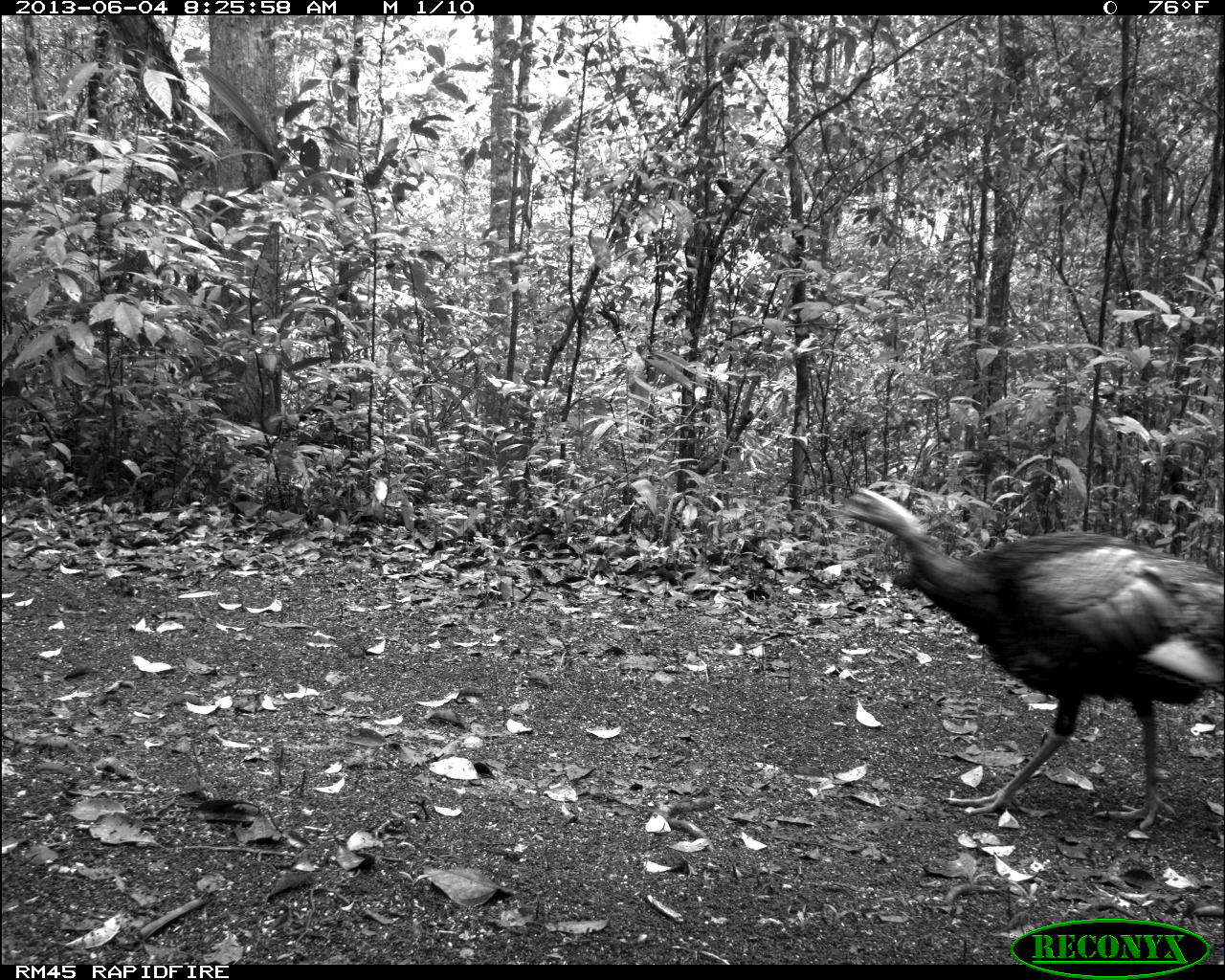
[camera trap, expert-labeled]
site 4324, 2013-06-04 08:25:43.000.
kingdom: Animalia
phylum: Chordata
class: Aves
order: Galliformes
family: Phasianidae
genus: Meleagris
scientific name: Meleagris ocellata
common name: ocellated turkey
Meleagris ocellata (ocellated turkey), count 2.